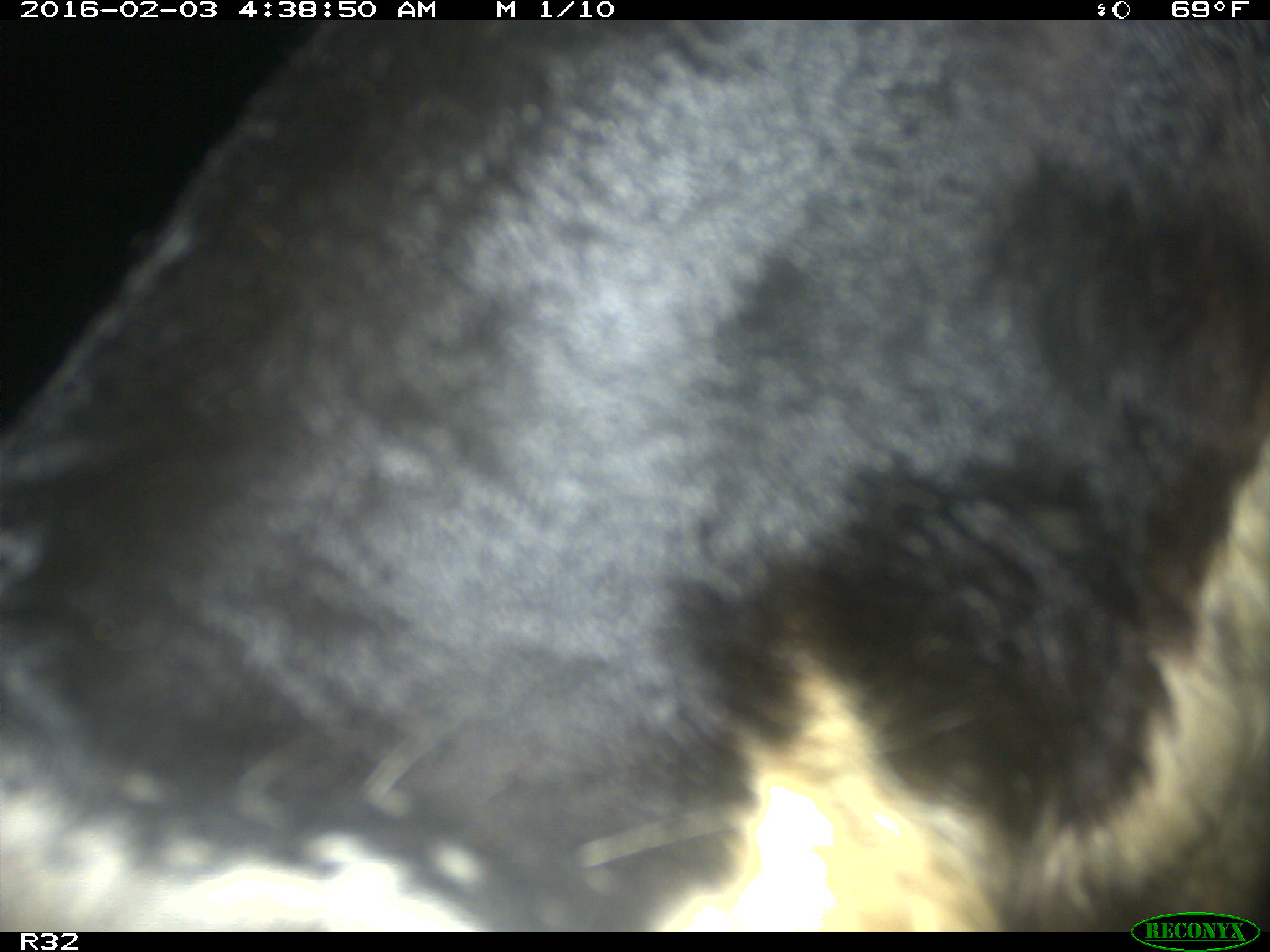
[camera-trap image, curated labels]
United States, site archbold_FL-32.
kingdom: Animalia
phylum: Chordata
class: Mammalia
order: Artiodactyla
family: Bovidae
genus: Bos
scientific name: Bos taurus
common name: domestic cow